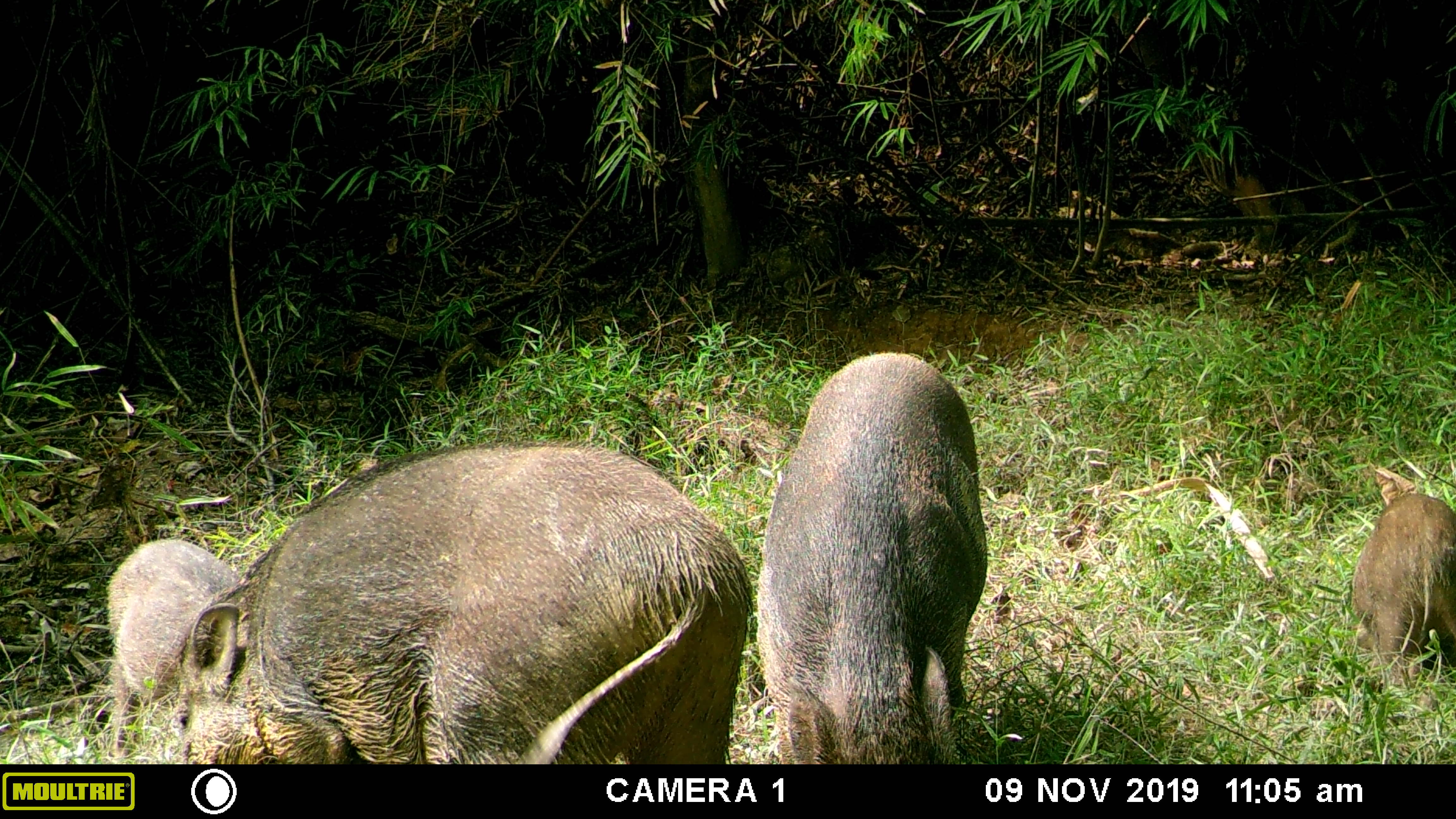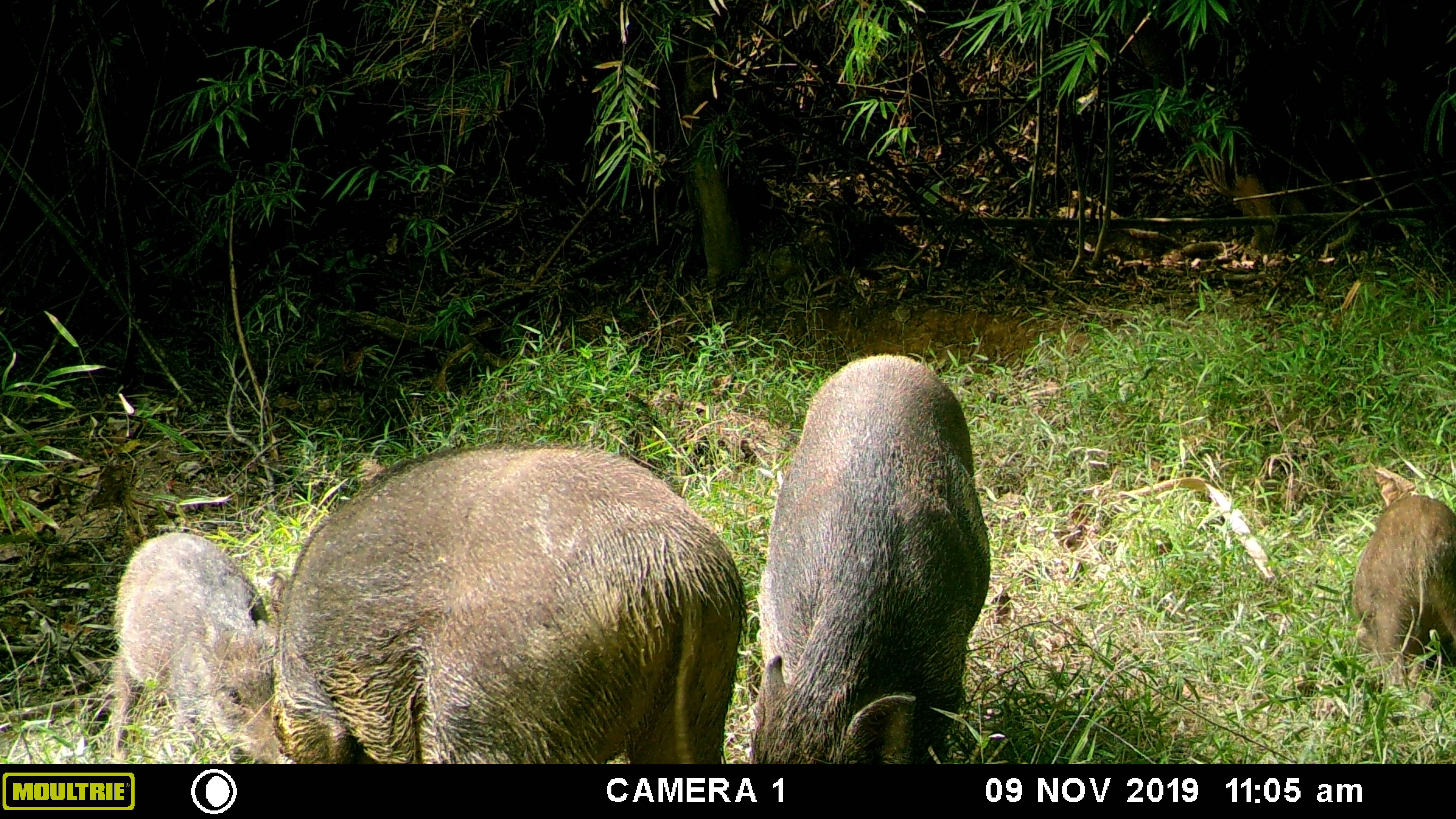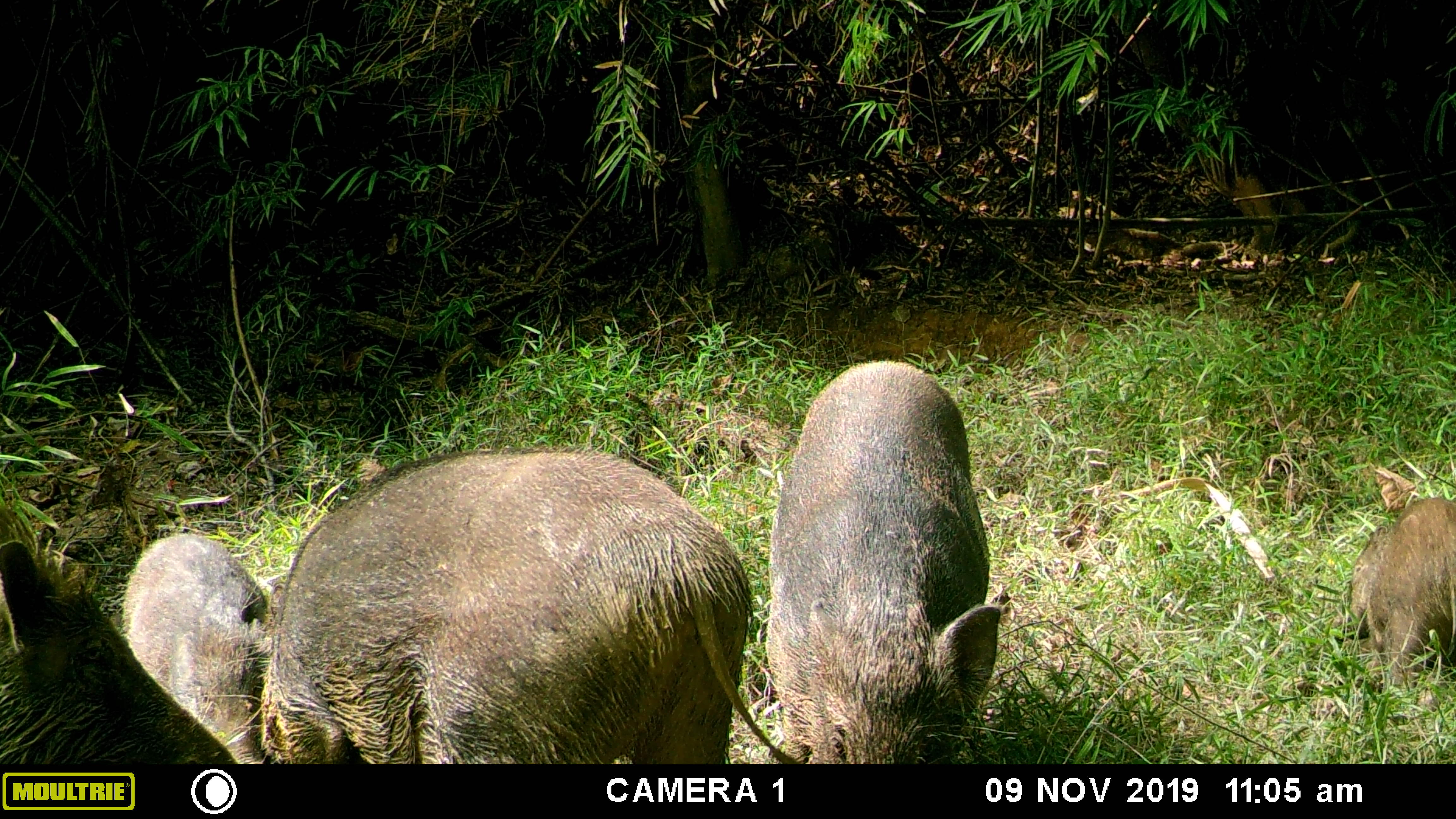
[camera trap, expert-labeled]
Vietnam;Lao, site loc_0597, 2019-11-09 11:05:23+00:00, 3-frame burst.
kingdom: Animalia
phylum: Chordata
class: Mammalia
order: Artiodactyla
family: Suidae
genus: Sus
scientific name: Sus scrofa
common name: eurasian wild pig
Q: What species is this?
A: Eurasian wild pig (Sus scrofa).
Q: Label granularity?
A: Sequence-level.